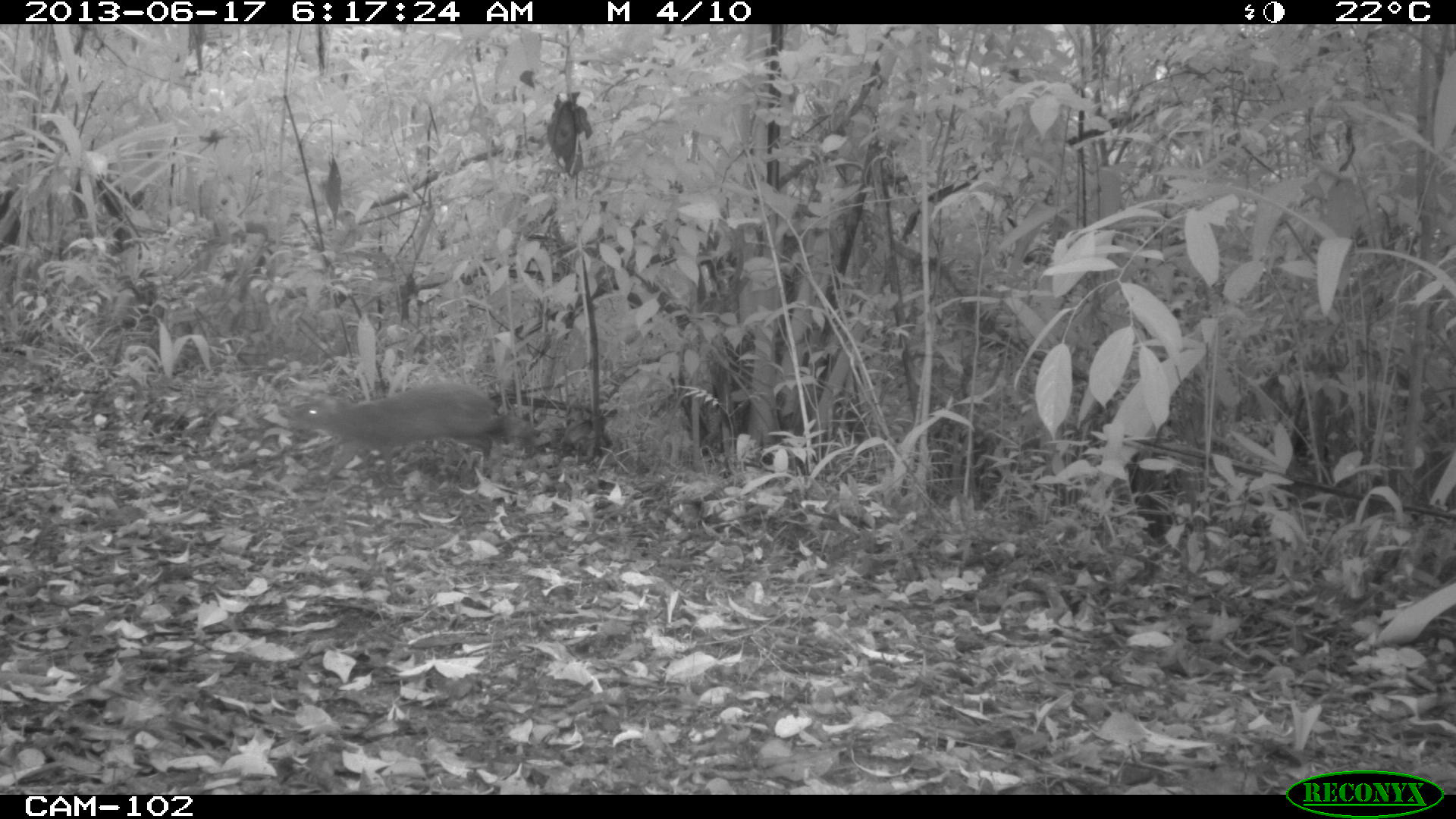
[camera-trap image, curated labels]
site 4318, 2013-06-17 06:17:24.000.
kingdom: Animalia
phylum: Chordata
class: Mammalia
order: Rodentia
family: Dasyproctidae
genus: Dasyprocta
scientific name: Dasyprocta punctata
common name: central american agouti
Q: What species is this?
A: Dasyprocta punctata (central american agouti).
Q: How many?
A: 1.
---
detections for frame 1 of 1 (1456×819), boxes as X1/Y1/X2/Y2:
dasyprocta punctata: 293/384/531/478